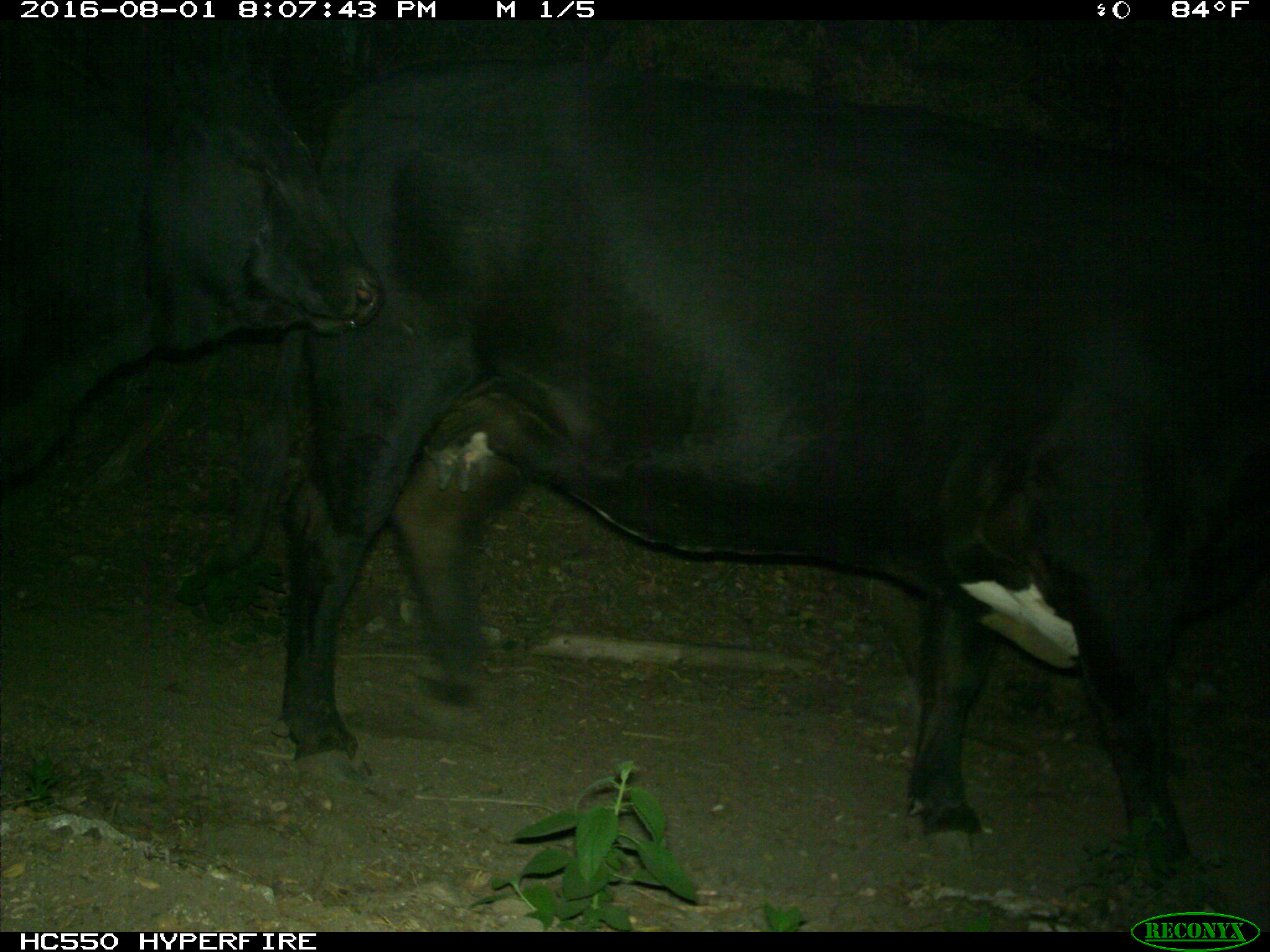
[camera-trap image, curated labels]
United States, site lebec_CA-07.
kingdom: Animalia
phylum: Chordata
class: Mammalia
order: Artiodactyla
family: Bovidae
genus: Bos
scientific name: Bos taurus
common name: domestic cow